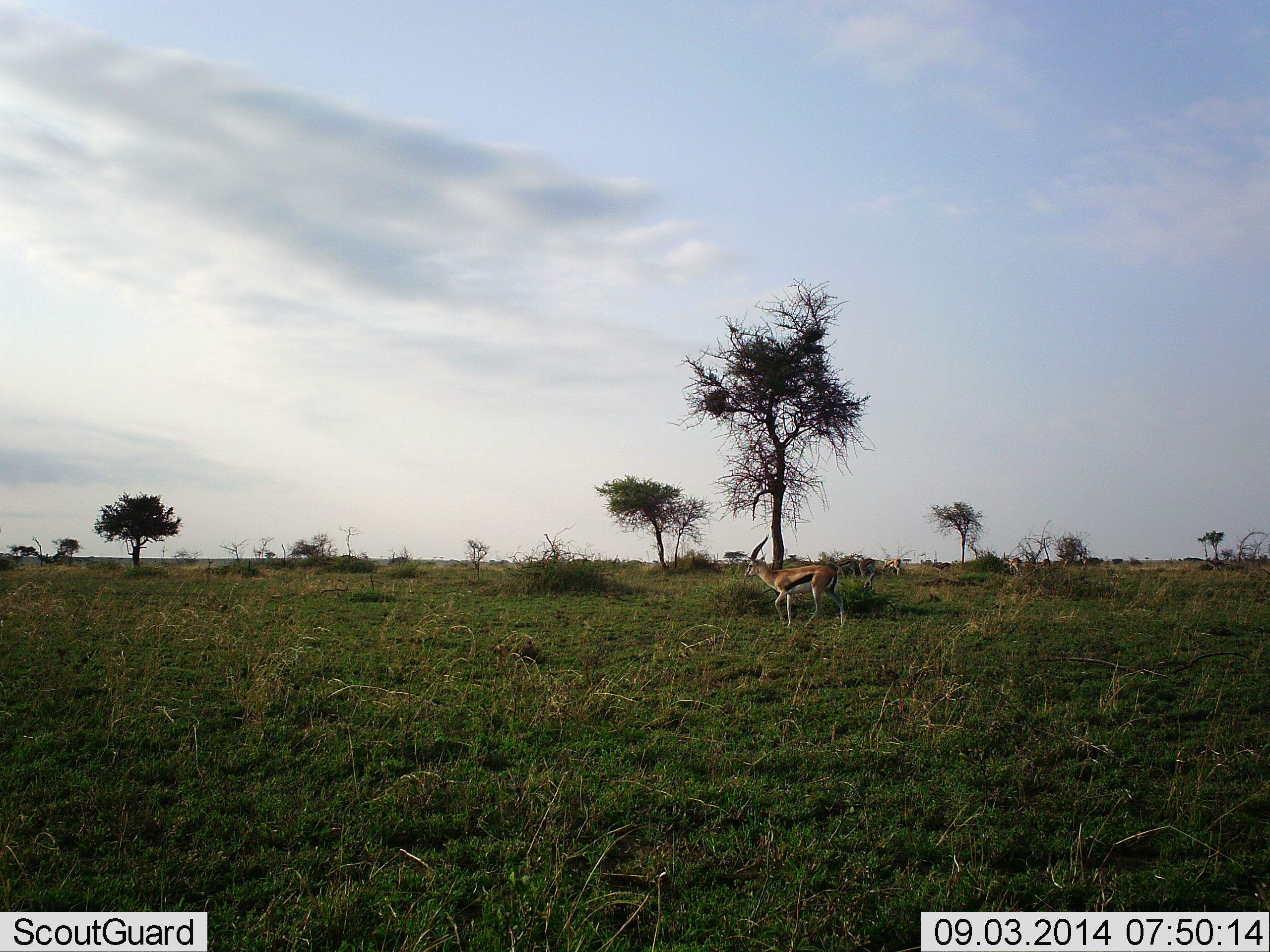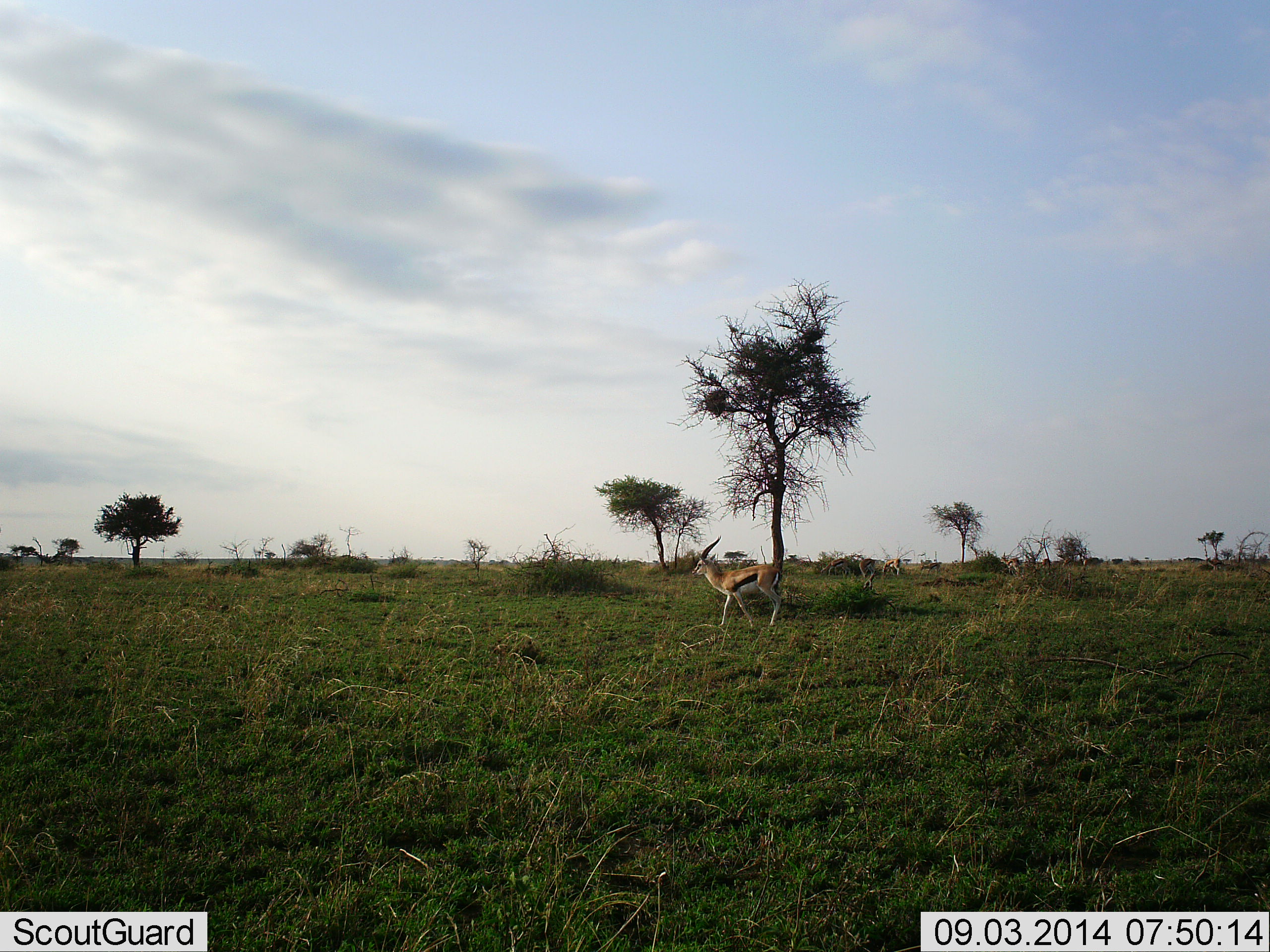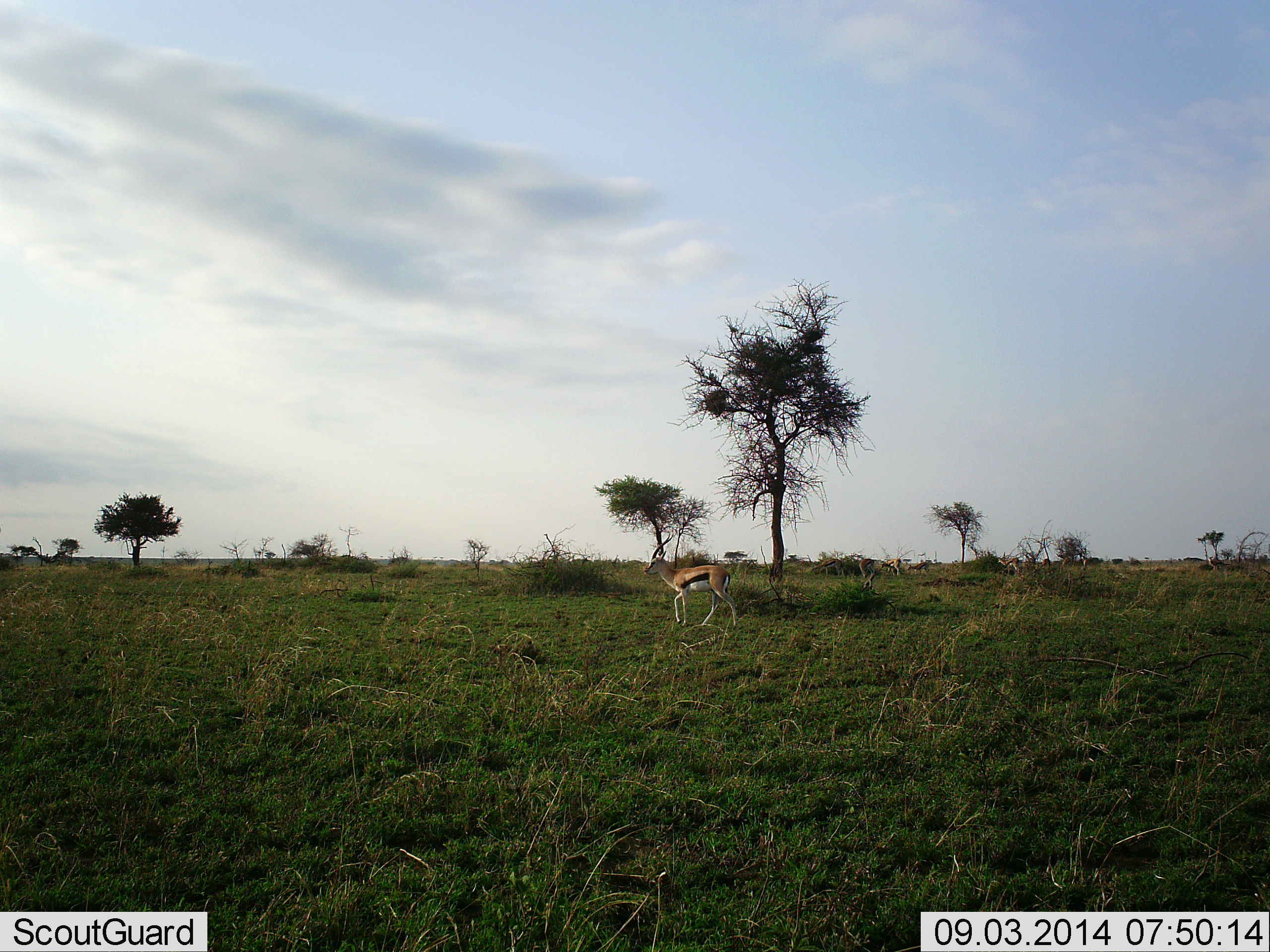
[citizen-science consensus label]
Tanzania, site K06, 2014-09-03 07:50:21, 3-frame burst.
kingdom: Animalia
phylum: Chordata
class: Mammalia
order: Artiodactyla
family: Bovidae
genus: Eudorcas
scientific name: Eudorcas thomsonii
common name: thomson's gazelle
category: gazellethomsons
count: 1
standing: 40%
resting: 0%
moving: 100%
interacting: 0%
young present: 10%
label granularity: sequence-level